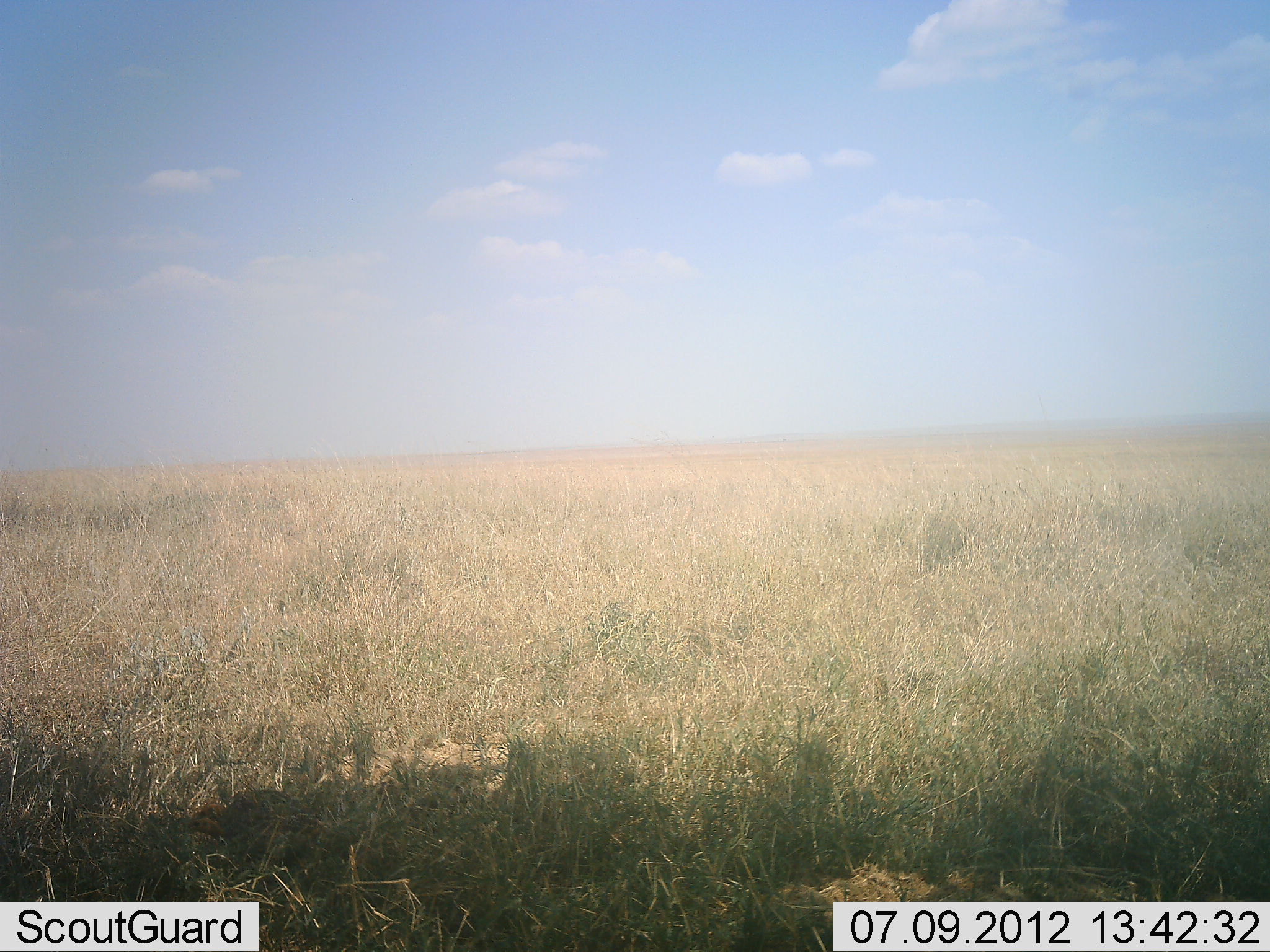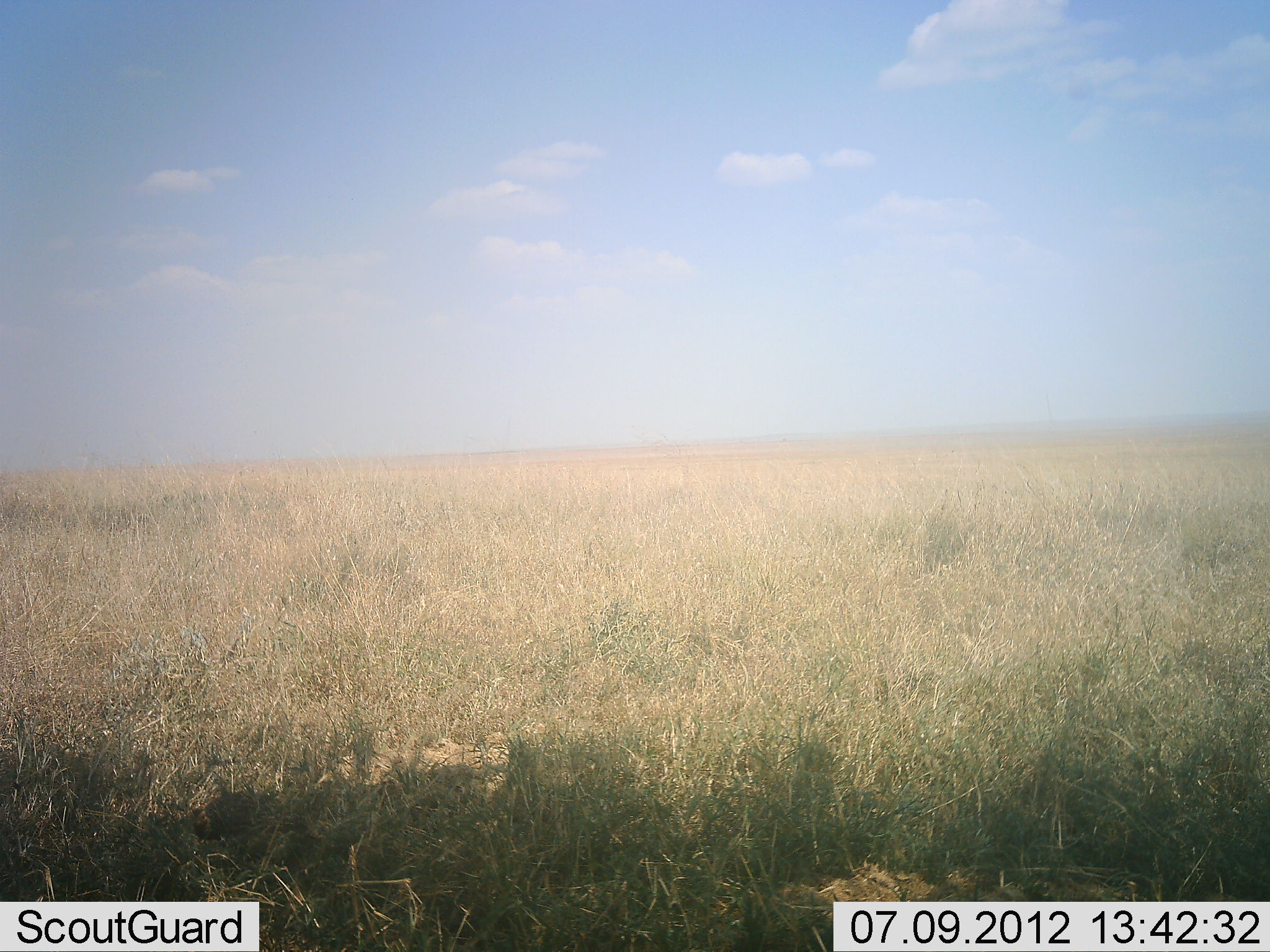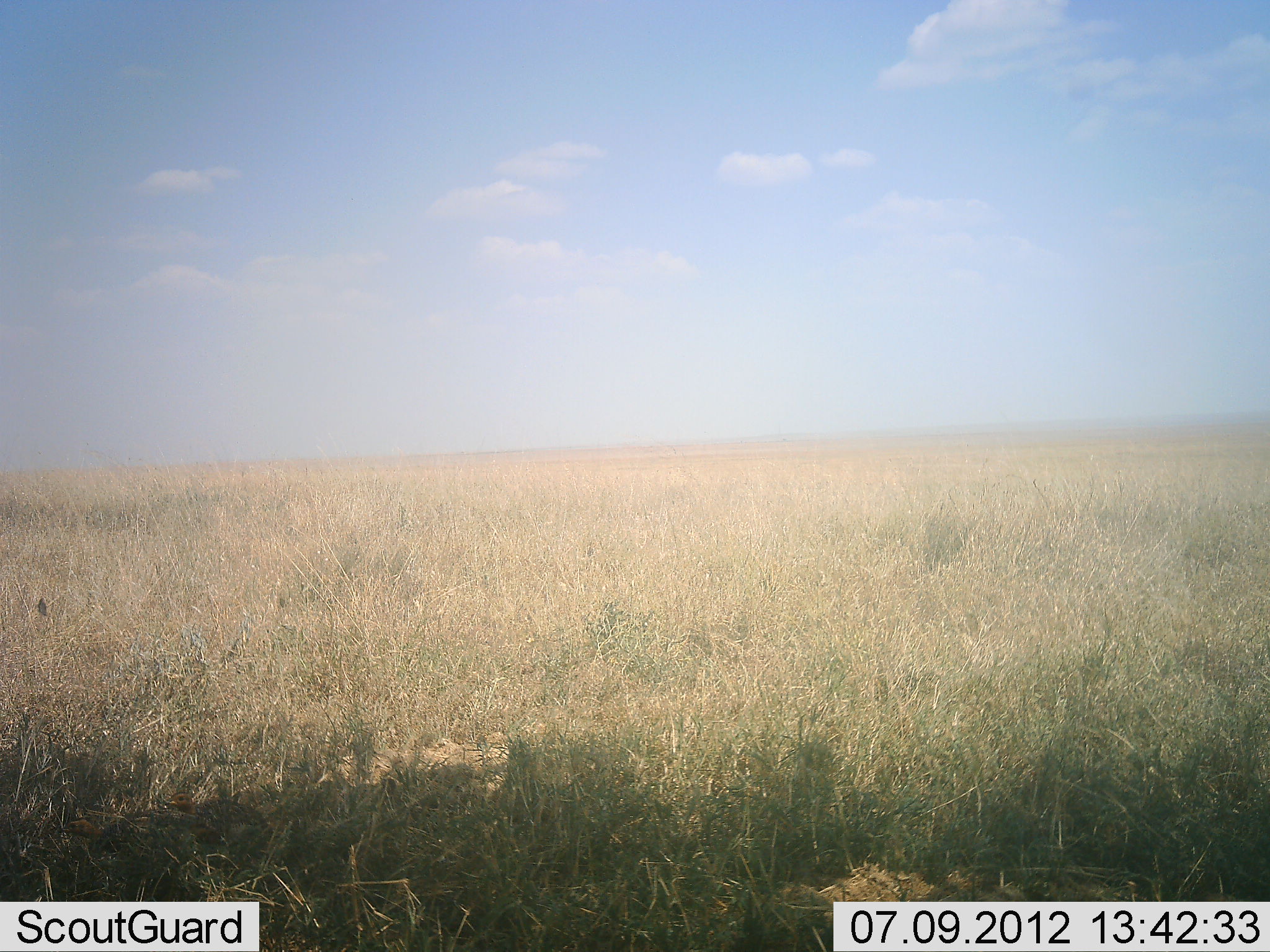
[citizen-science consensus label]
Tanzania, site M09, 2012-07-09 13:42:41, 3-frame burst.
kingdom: Animalia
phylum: Chordata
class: Aves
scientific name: Aves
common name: bird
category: otherbird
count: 1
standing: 0%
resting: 0%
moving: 100%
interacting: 0%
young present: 0%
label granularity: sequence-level